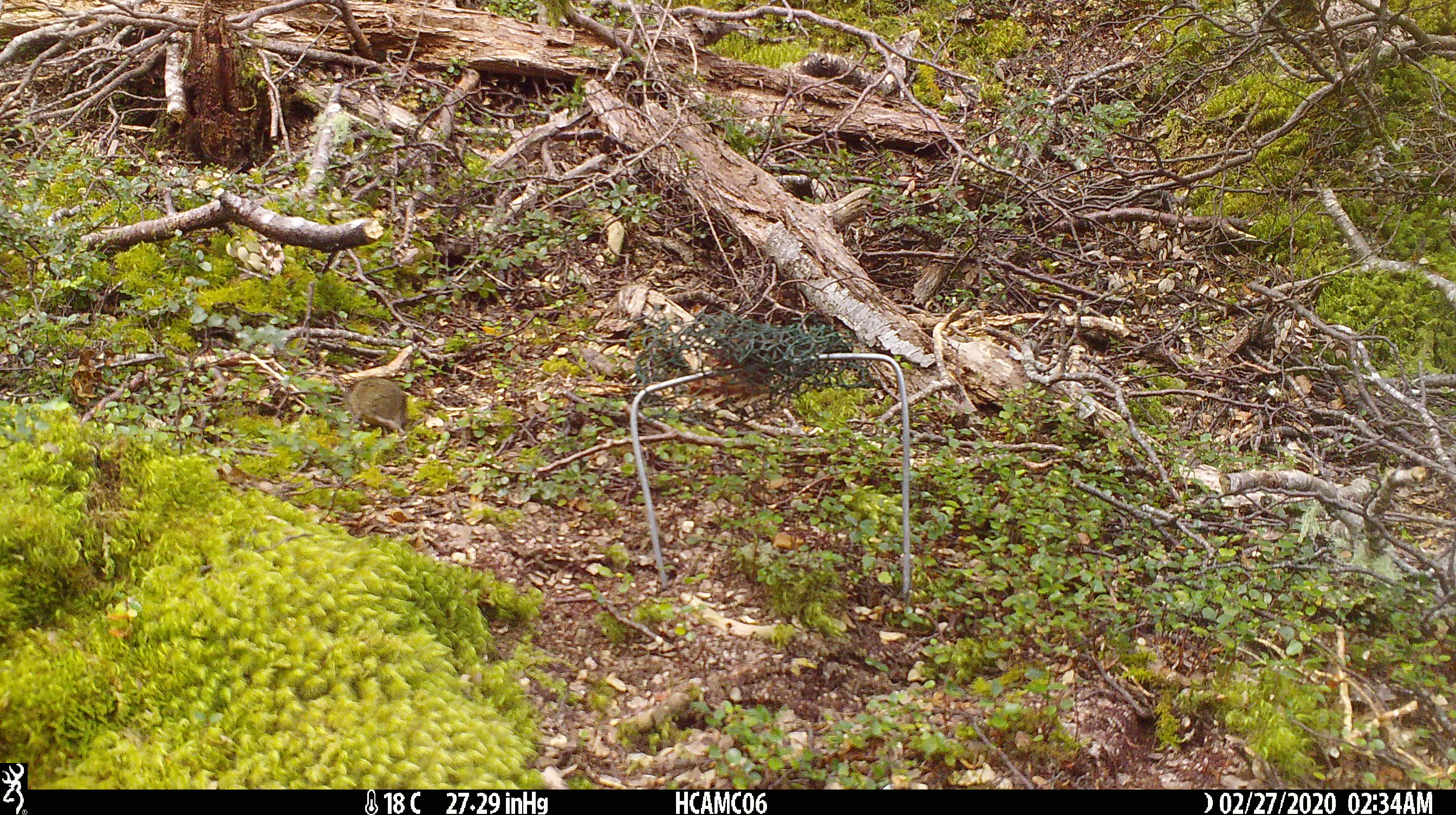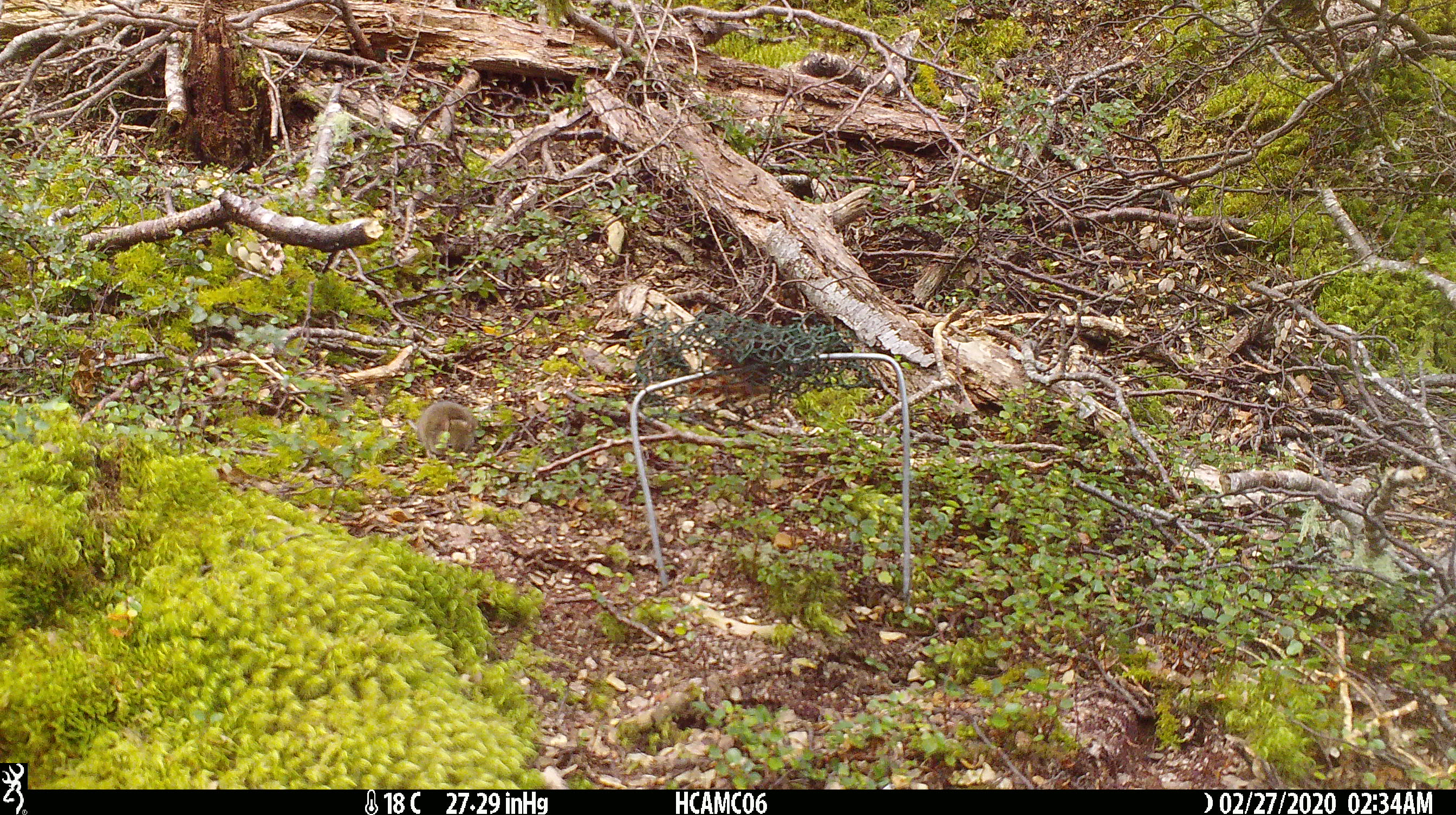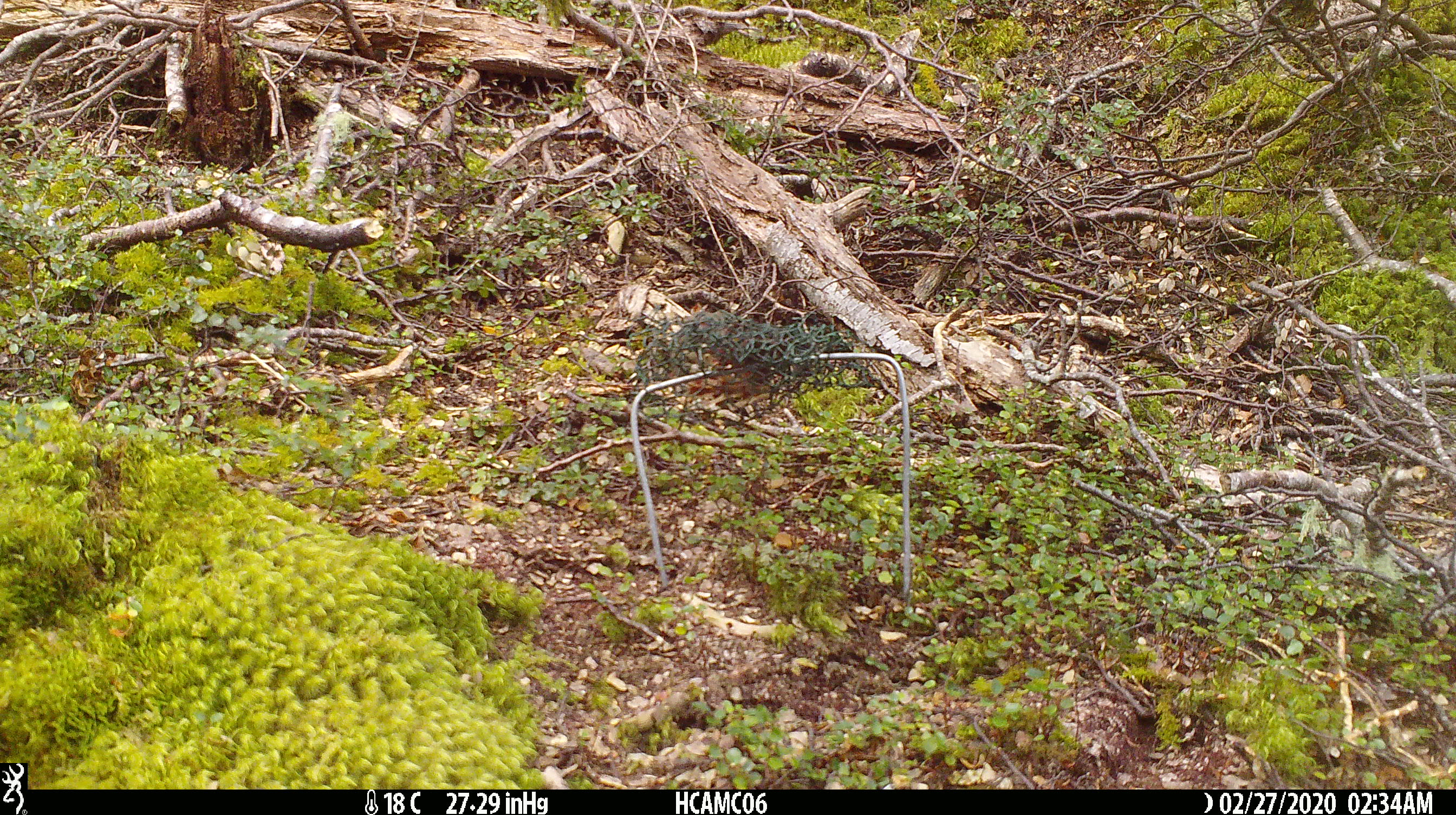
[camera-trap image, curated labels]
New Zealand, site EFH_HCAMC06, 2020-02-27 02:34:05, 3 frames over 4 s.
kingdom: Animalia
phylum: Chordata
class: Mammalia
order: Rodentia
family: Muridae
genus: Mus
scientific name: Mus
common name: mouse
Mouse (Mus).